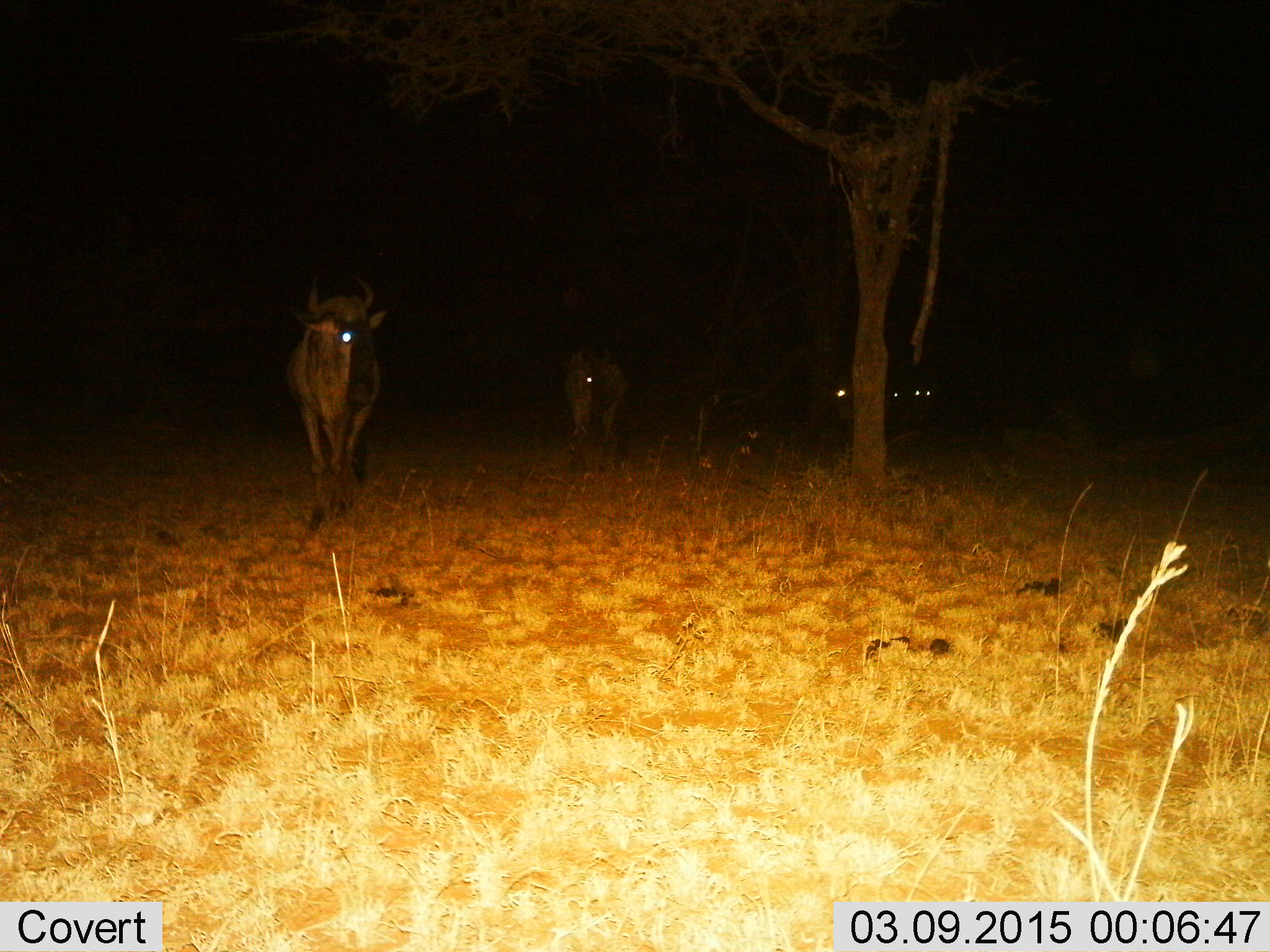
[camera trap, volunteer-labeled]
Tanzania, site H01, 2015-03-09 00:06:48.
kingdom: Animalia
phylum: Chordata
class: Mammalia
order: Artiodactyla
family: Bovidae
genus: Connochaetes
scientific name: Connochaetes taurinus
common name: blue wildebeest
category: wildebeest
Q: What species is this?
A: Wildebeest (blue wildebeest) (Connochaetes taurinus).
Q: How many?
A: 5.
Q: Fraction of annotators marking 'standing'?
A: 40%.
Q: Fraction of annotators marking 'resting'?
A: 0%.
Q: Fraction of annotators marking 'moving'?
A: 80%.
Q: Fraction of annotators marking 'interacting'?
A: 0%.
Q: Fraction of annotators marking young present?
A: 0%.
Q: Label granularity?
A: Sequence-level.